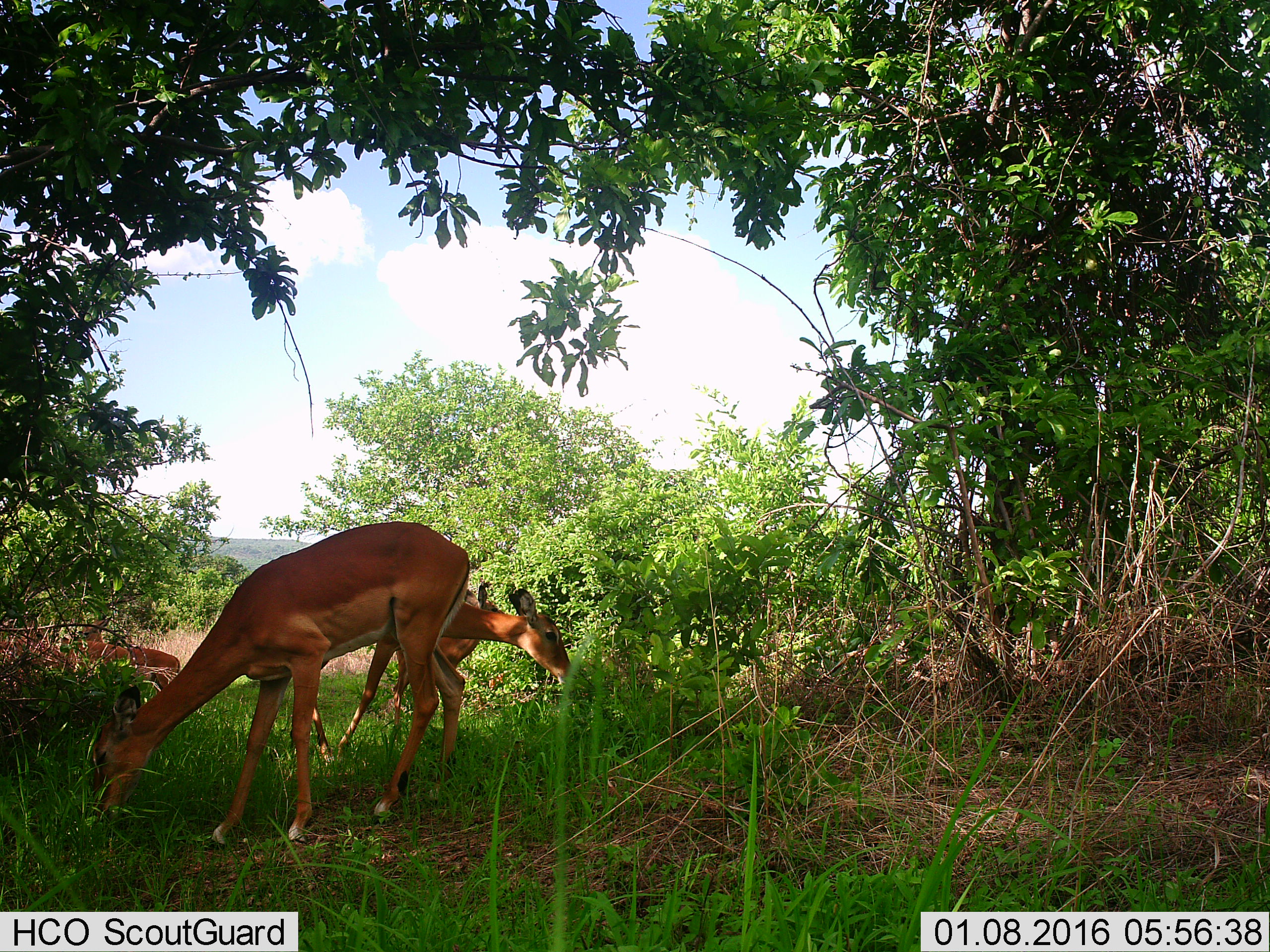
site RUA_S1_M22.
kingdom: Animalia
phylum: Chordata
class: Mammalia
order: Artiodactyla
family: Bovidae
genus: Aepyceros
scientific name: Aepyceros melampus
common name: impala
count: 5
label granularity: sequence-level